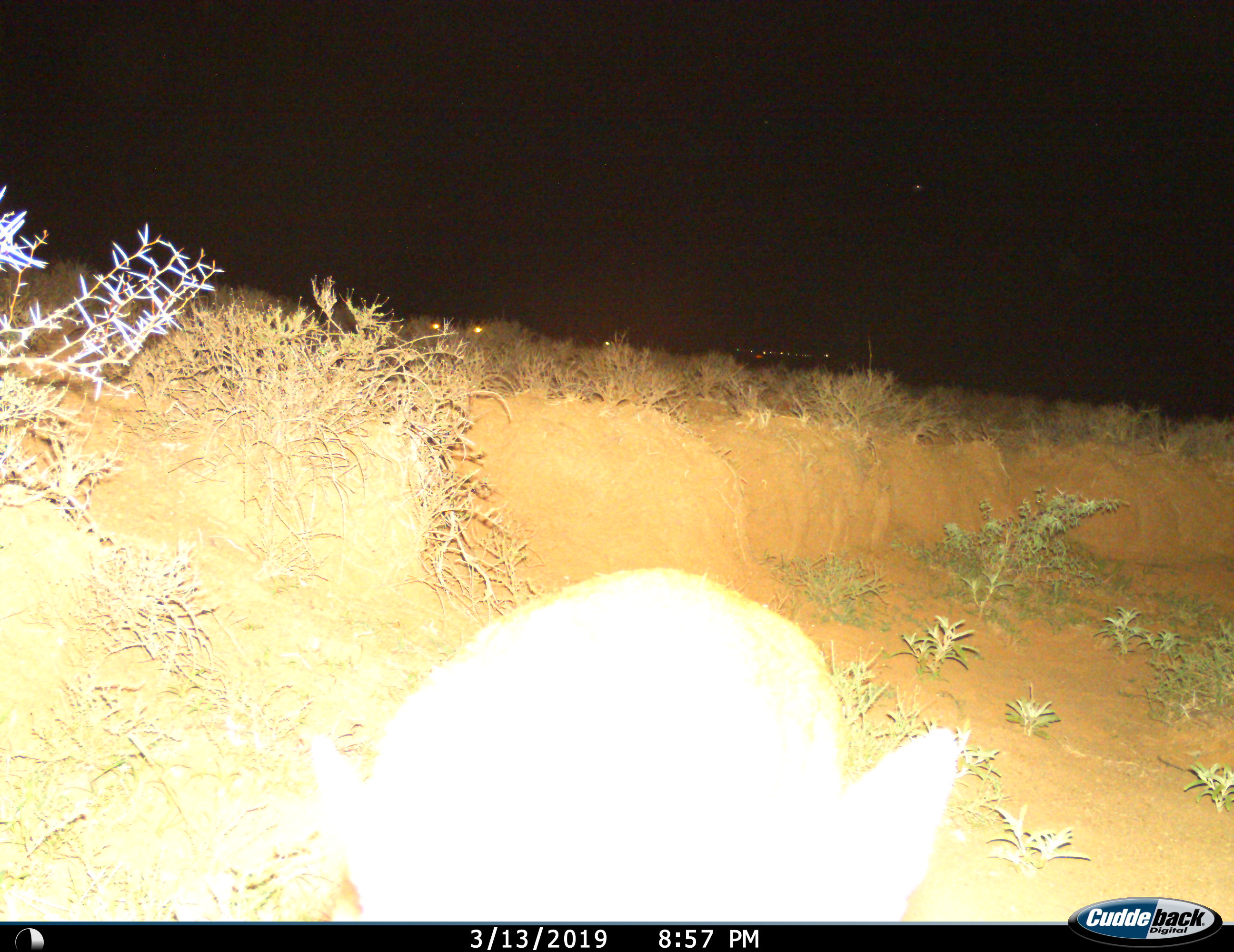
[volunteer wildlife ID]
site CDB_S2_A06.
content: unidentified animal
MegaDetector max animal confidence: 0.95